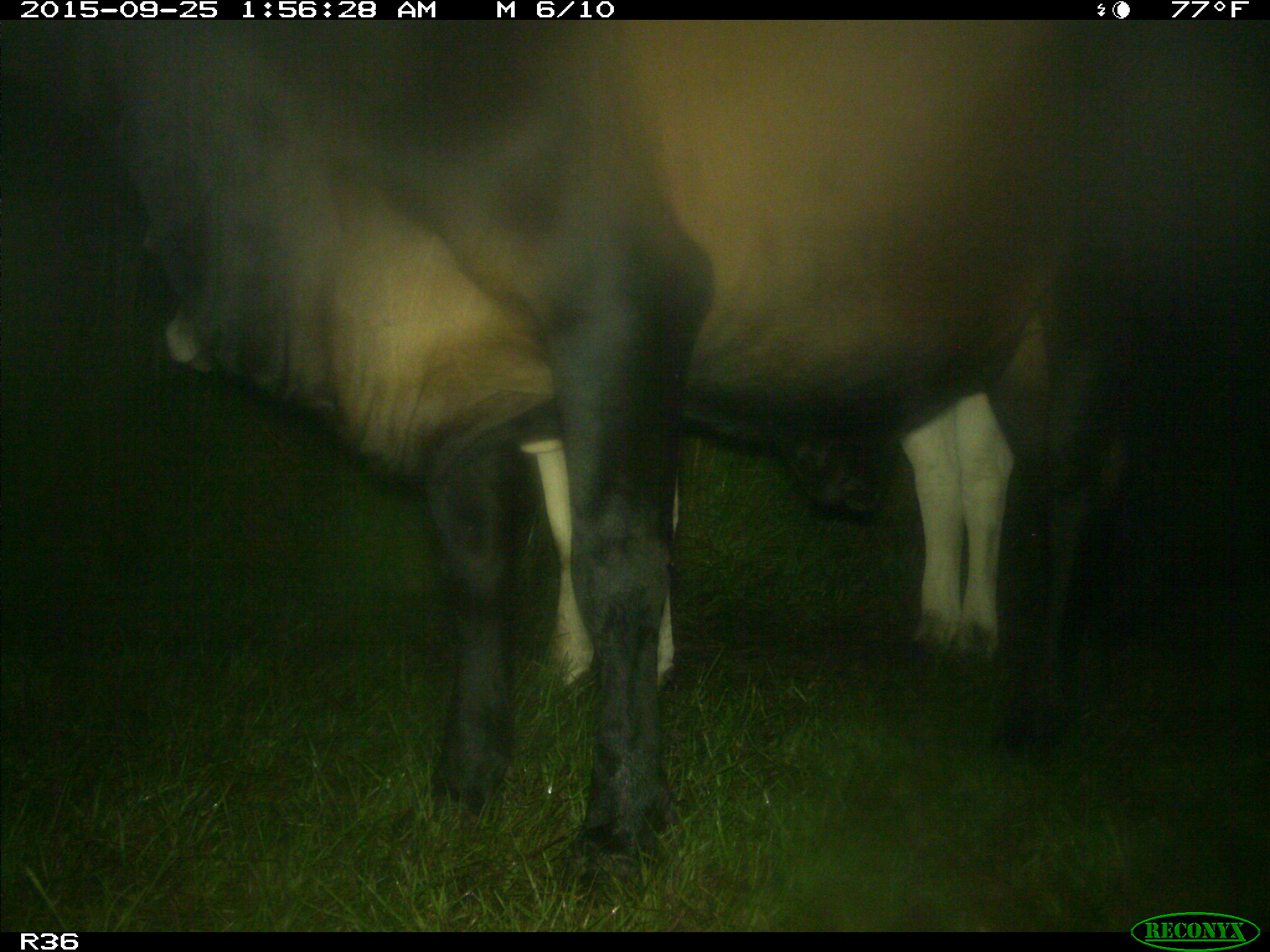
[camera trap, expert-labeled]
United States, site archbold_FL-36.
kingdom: Animalia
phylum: Chordata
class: Mammalia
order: Artiodactyla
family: Bovidae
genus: Bos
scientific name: Bos taurus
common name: domestic cow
Bos taurus (domestic cow).